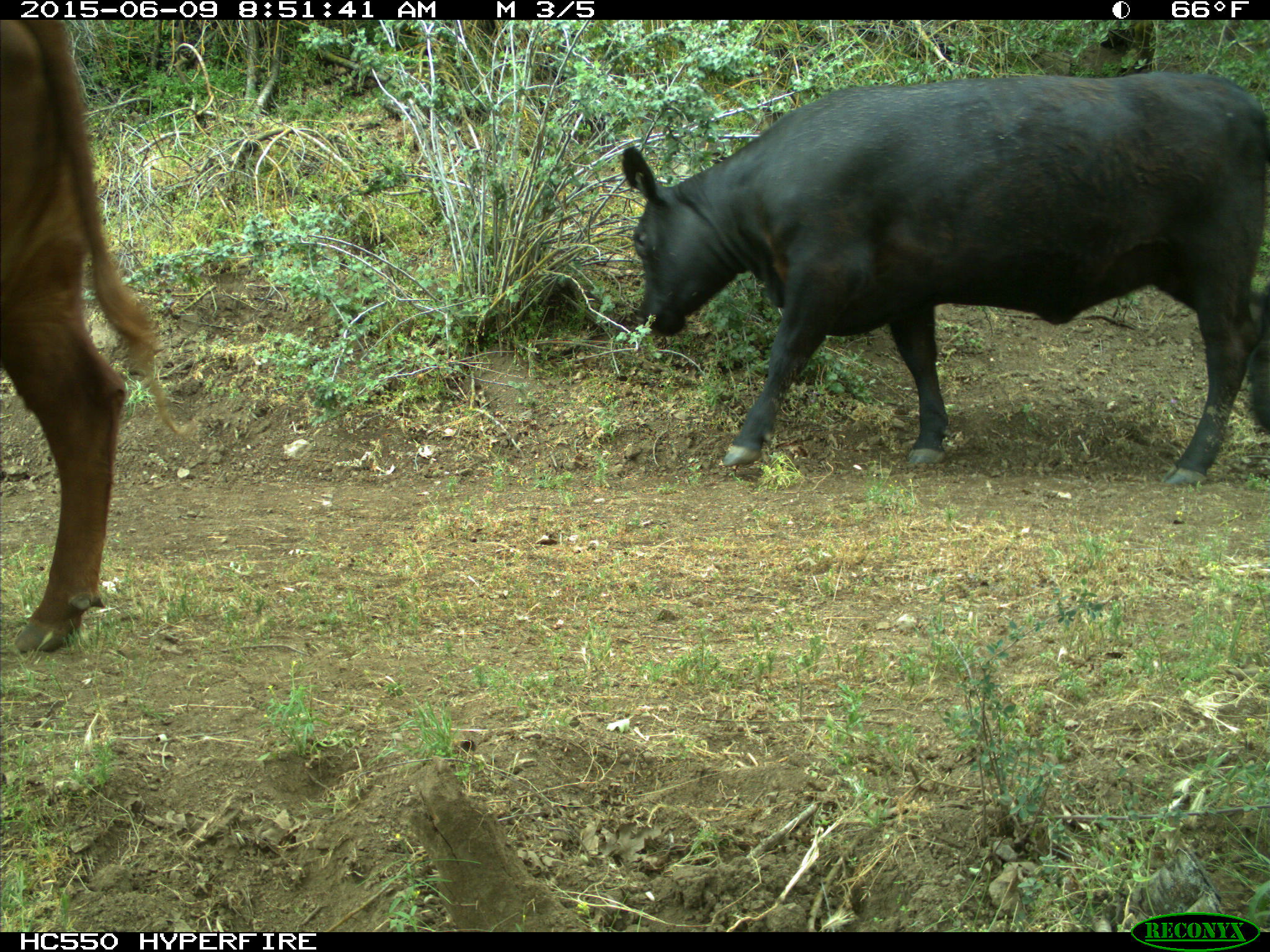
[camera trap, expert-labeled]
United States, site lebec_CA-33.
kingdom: Animalia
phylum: Chordata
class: Mammalia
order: Artiodactyla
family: Bovidae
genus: Bos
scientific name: Bos taurus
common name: domestic cow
Bos taurus (domestic cow).